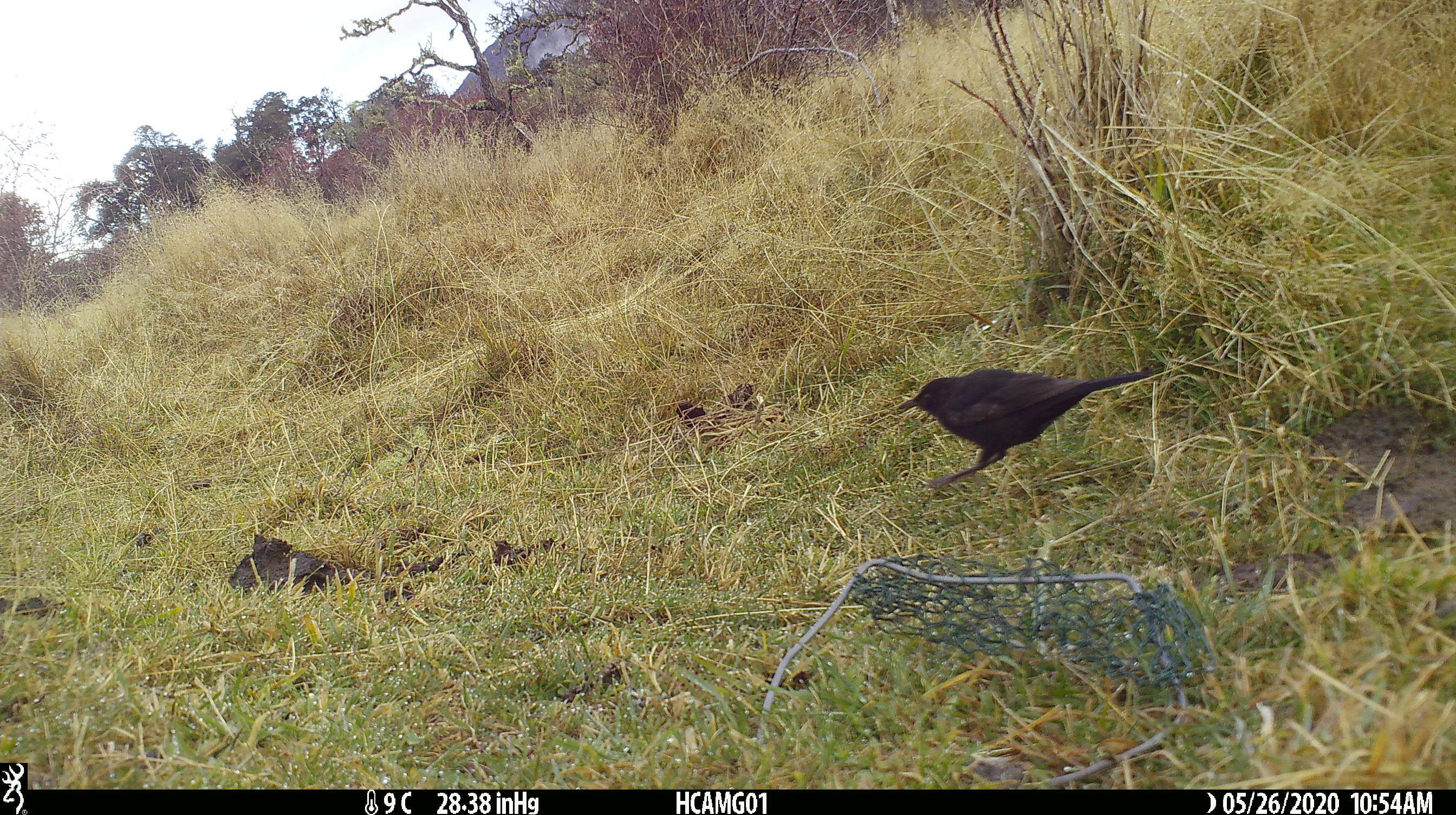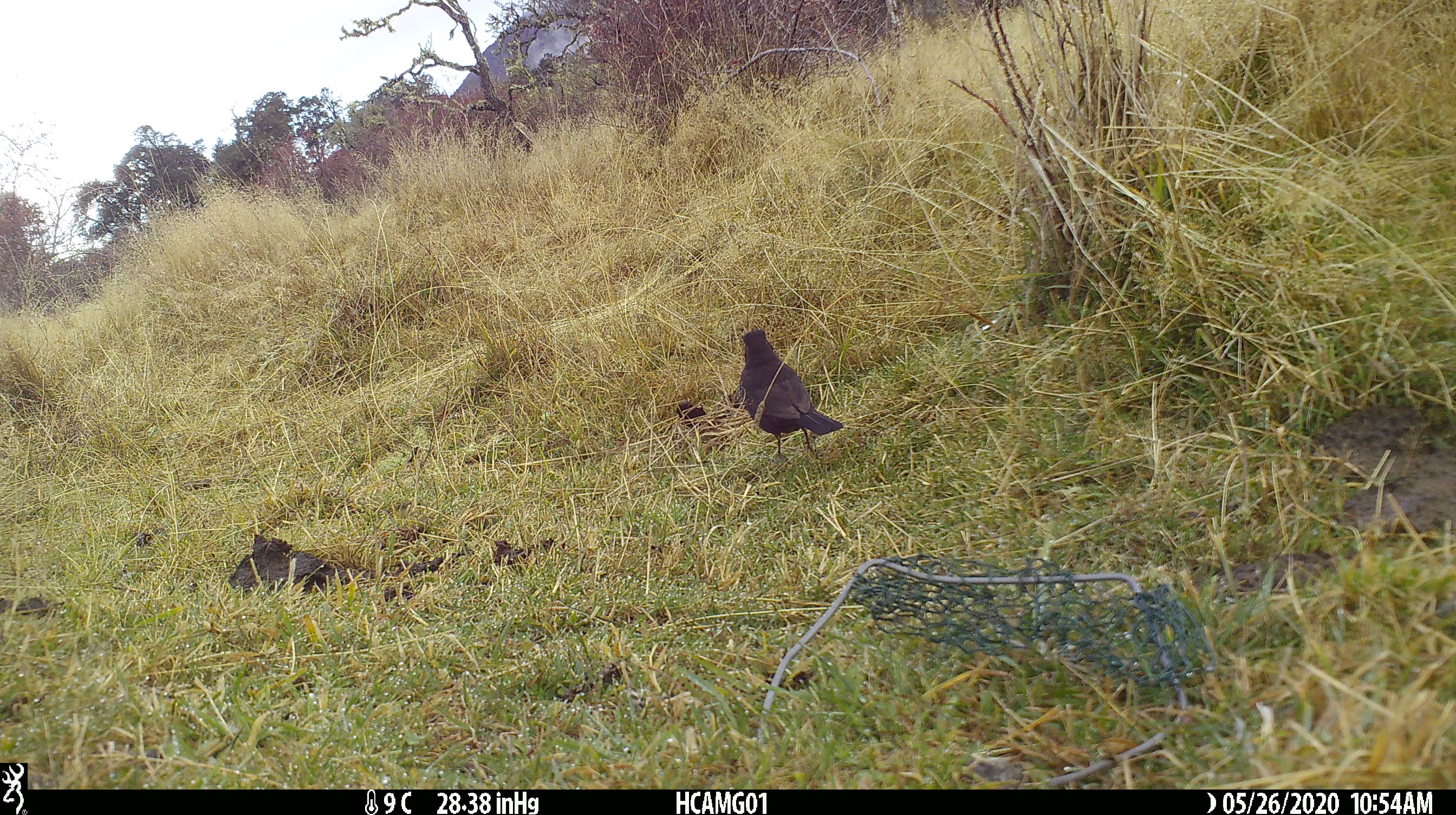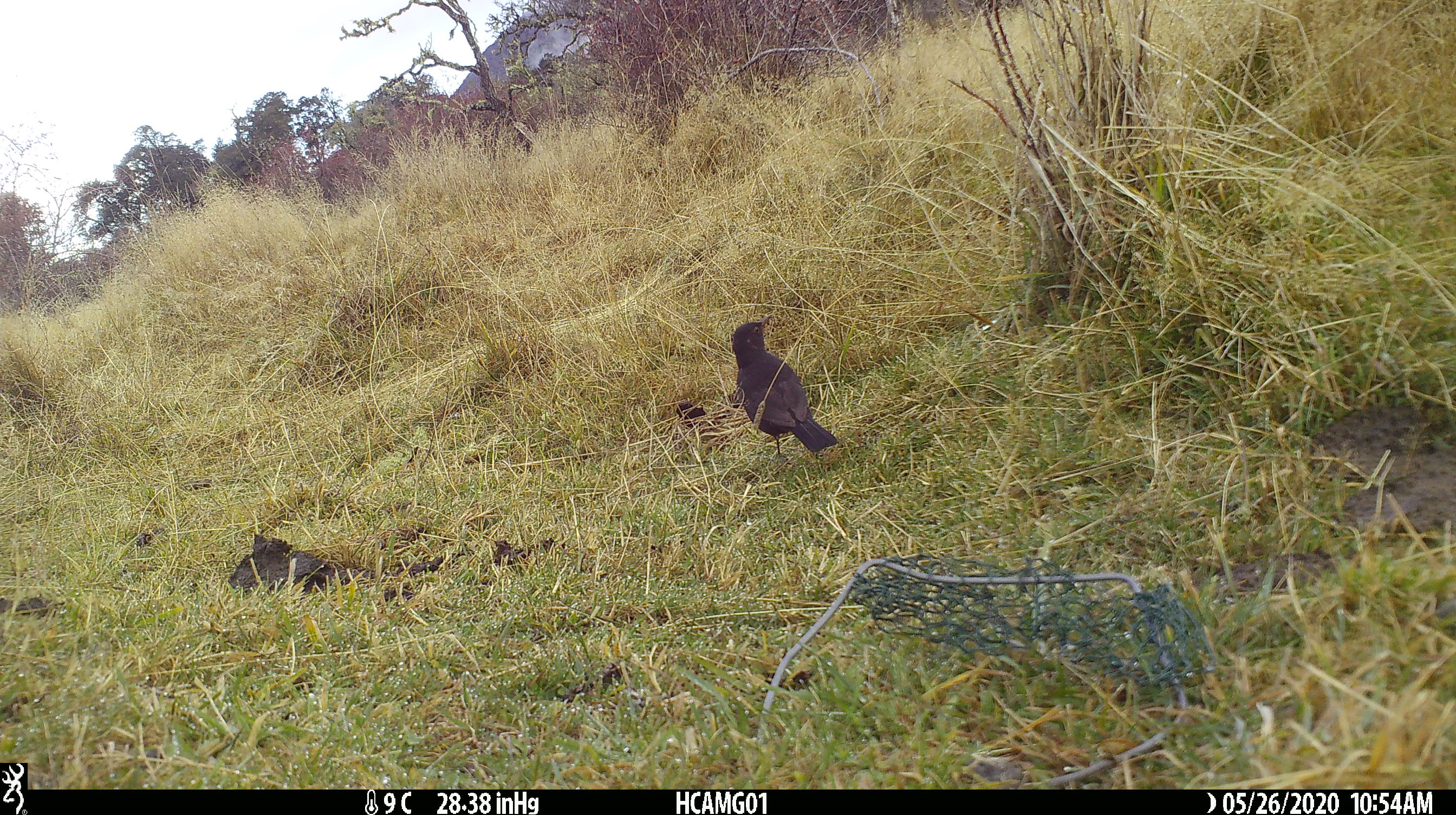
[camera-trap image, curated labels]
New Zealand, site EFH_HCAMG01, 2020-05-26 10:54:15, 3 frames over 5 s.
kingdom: Animalia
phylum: Chordata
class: Aves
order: Passeriformes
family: Turdidae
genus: Turdus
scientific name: Turdus merula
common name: eurasian blackbird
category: blackbird